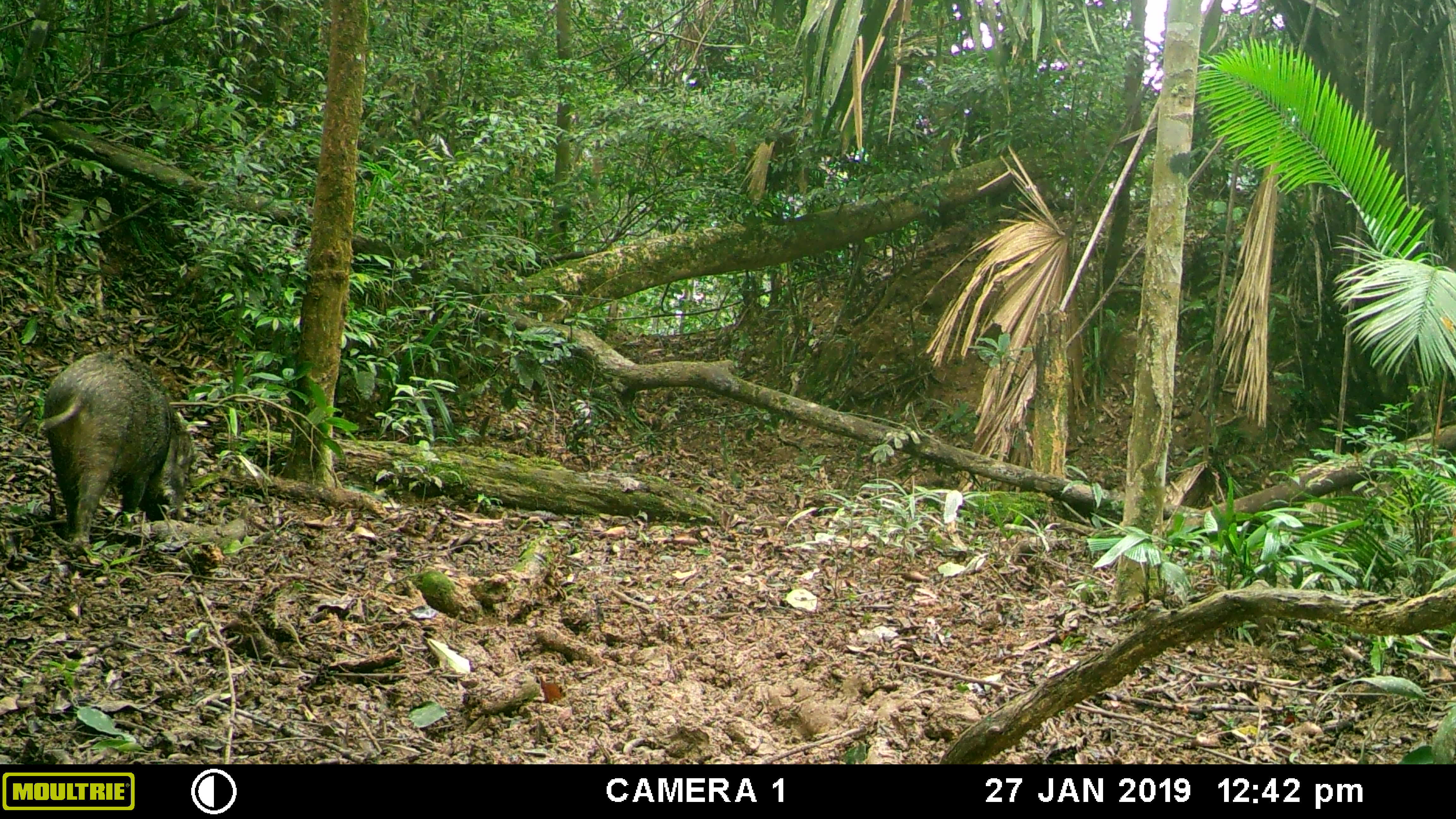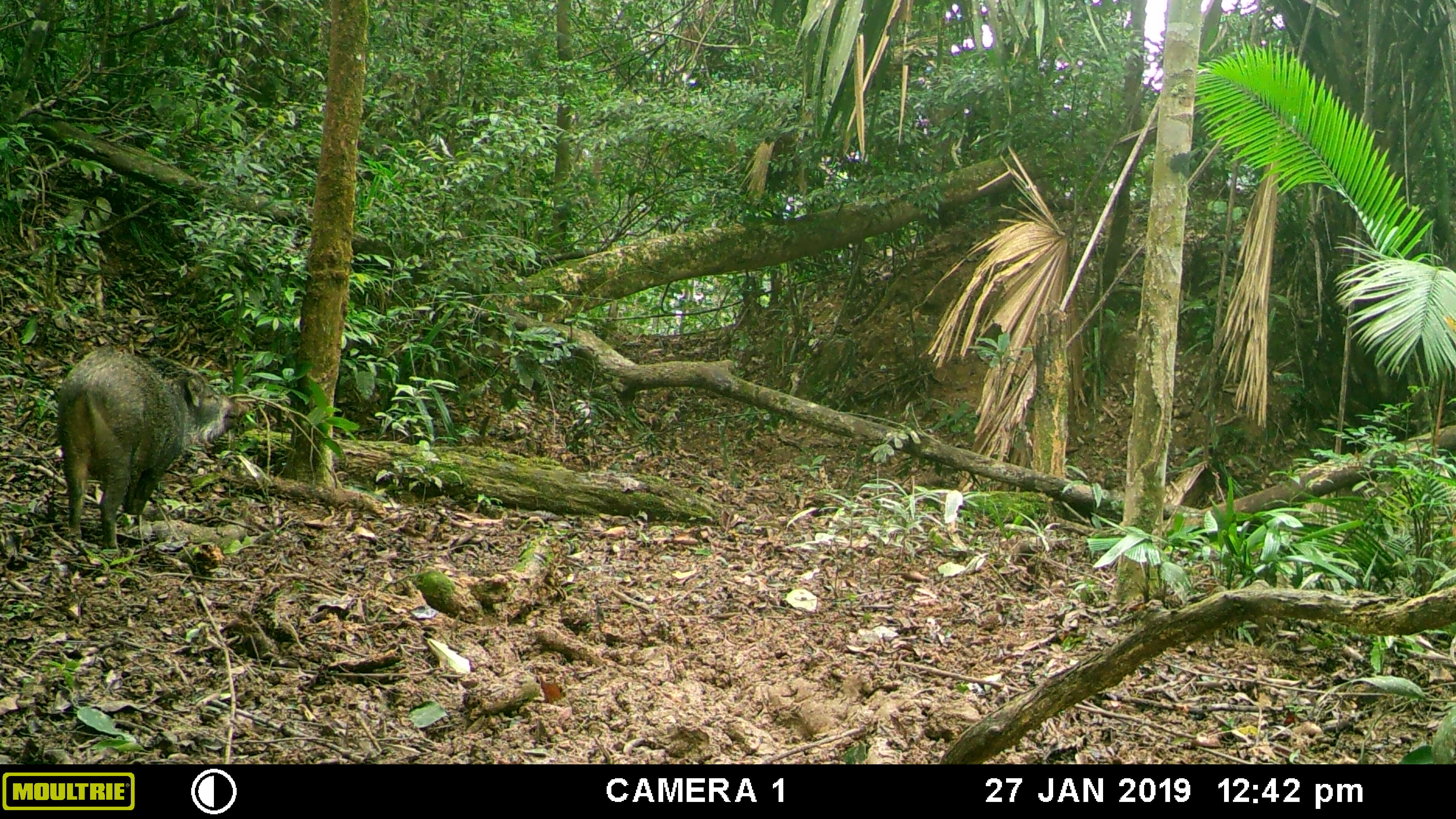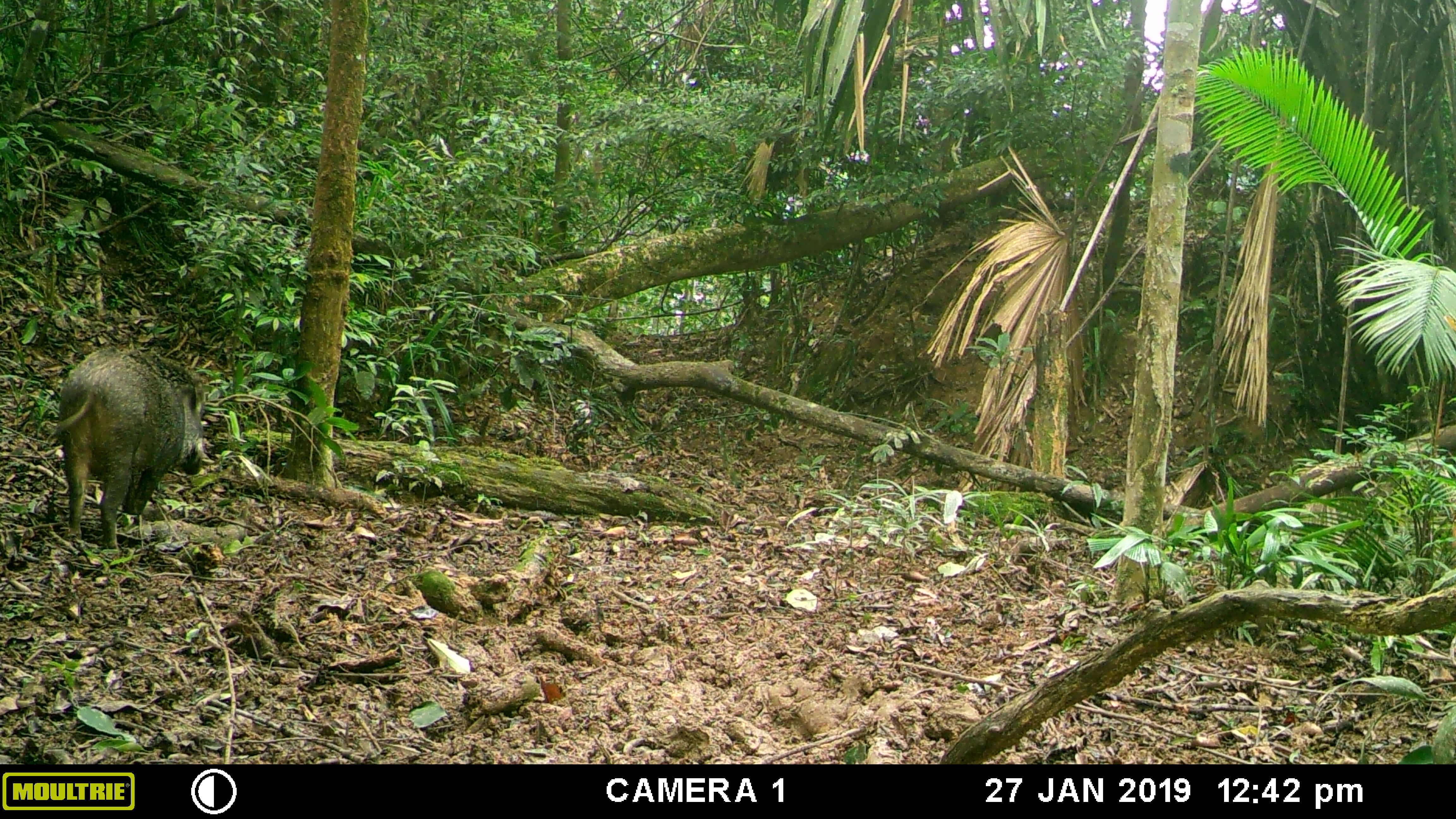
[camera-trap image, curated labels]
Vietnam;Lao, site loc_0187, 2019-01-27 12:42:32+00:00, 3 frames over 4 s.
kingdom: Animalia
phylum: Chordata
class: Mammalia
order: Artiodactyla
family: Suidae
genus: Sus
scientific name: Sus scrofa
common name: eurasian wild pig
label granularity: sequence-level